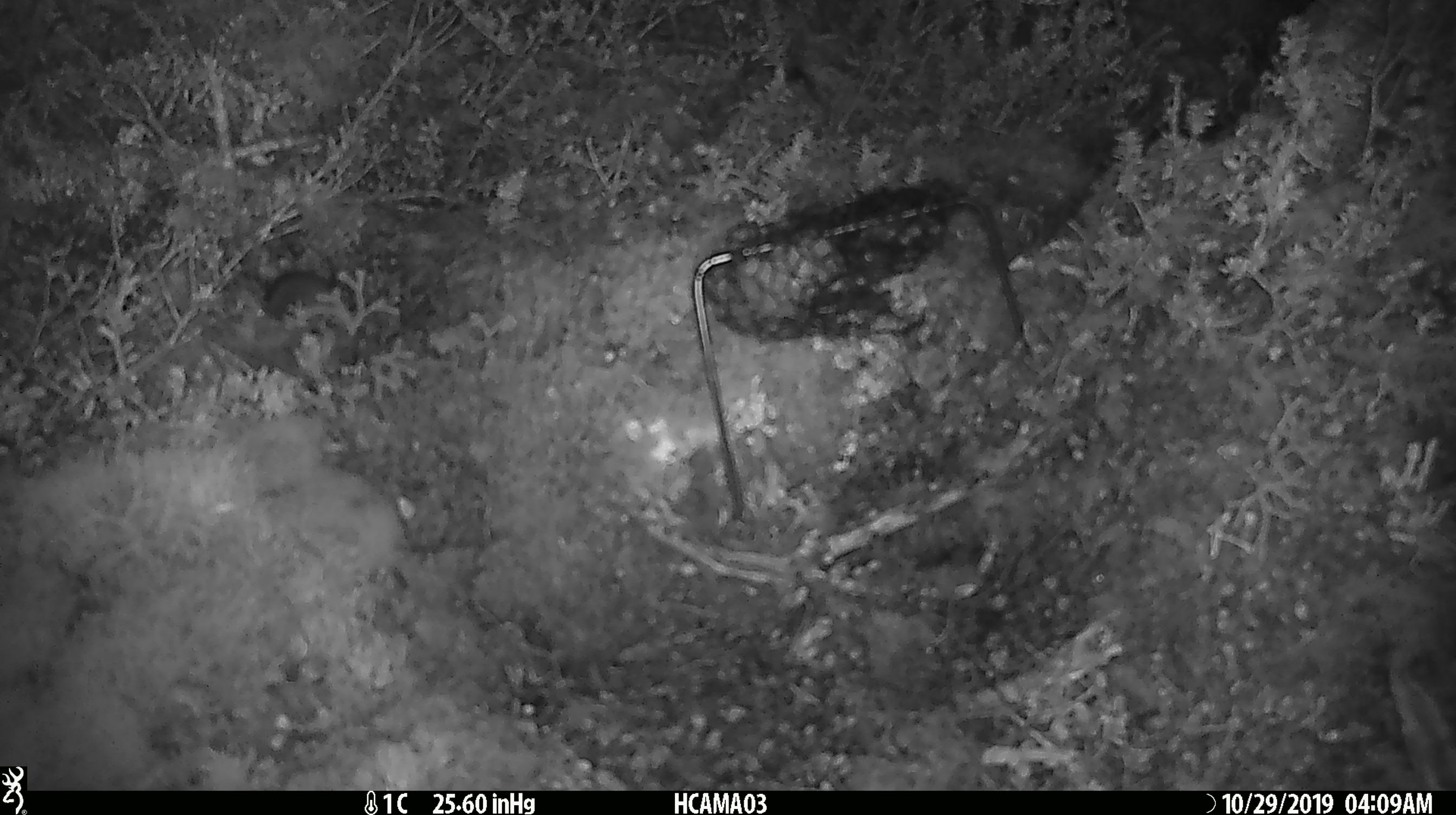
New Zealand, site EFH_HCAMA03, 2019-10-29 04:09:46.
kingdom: Animalia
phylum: Chordata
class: Mammalia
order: Rodentia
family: Muridae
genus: Mus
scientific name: Mus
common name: mouse